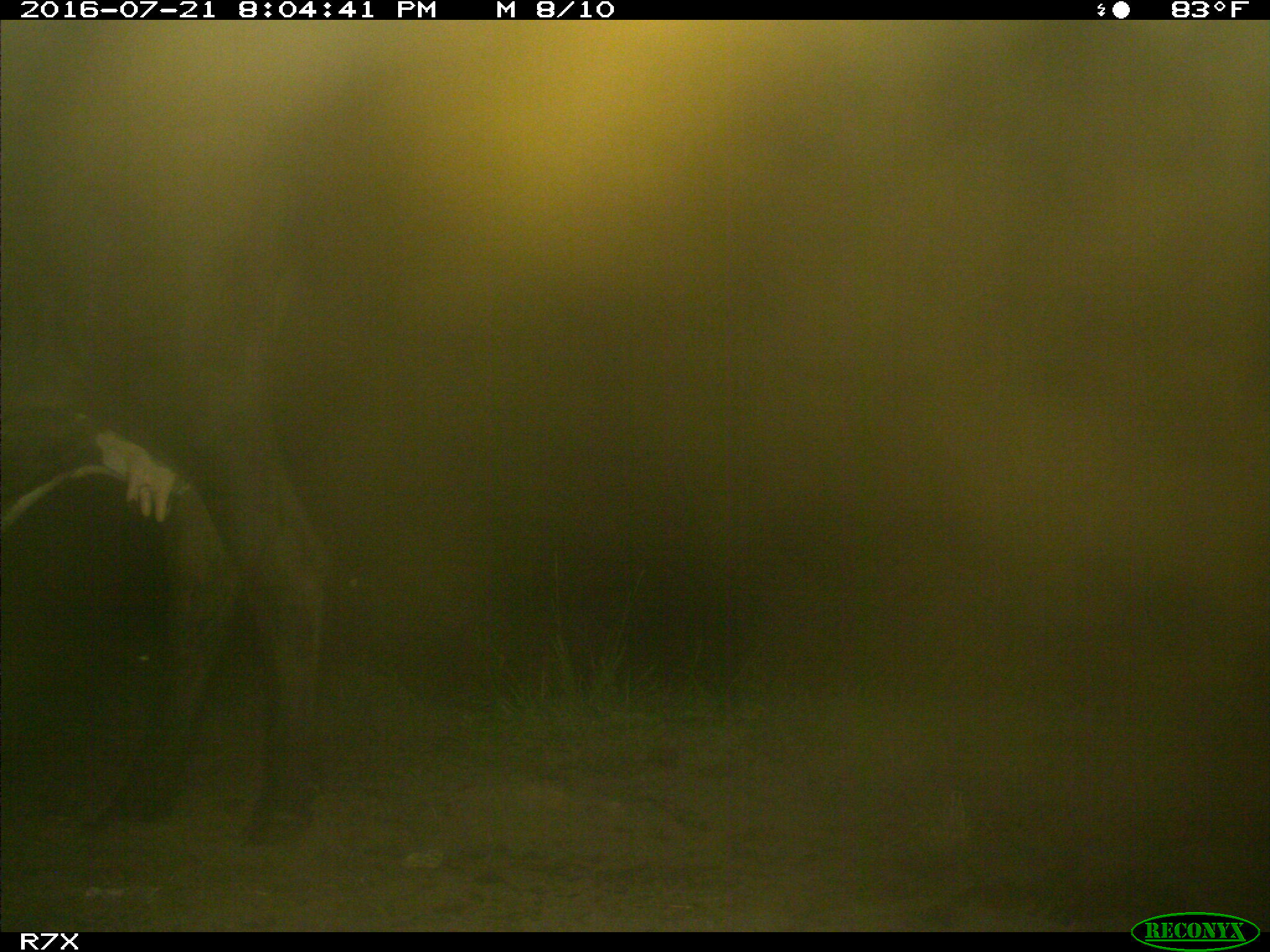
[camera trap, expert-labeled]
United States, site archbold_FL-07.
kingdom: Animalia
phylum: Chordata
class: Mammalia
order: Artiodactyla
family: Bovidae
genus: Bos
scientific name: Bos taurus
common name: domestic cow